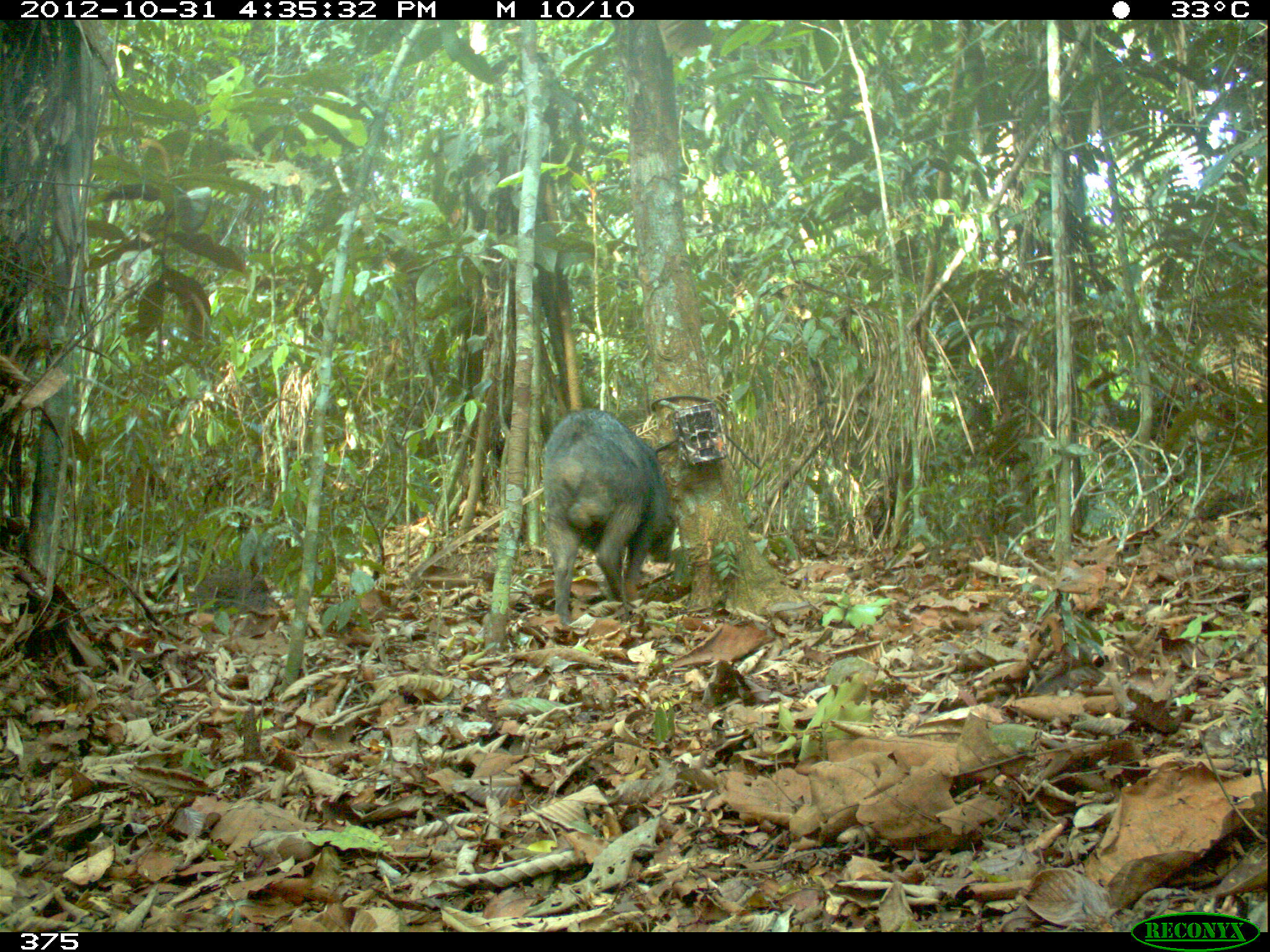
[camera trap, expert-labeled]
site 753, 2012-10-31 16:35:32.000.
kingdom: Animalia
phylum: Chordata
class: Mammalia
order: Artiodactyla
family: Tayassuidae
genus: Tayassu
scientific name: Tayassu pecari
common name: white-lipped peccary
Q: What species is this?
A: Tayassu pecari (white-lipped peccary).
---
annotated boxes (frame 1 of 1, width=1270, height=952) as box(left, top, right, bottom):
tayassu pecari: box(538, 409, 675, 625)